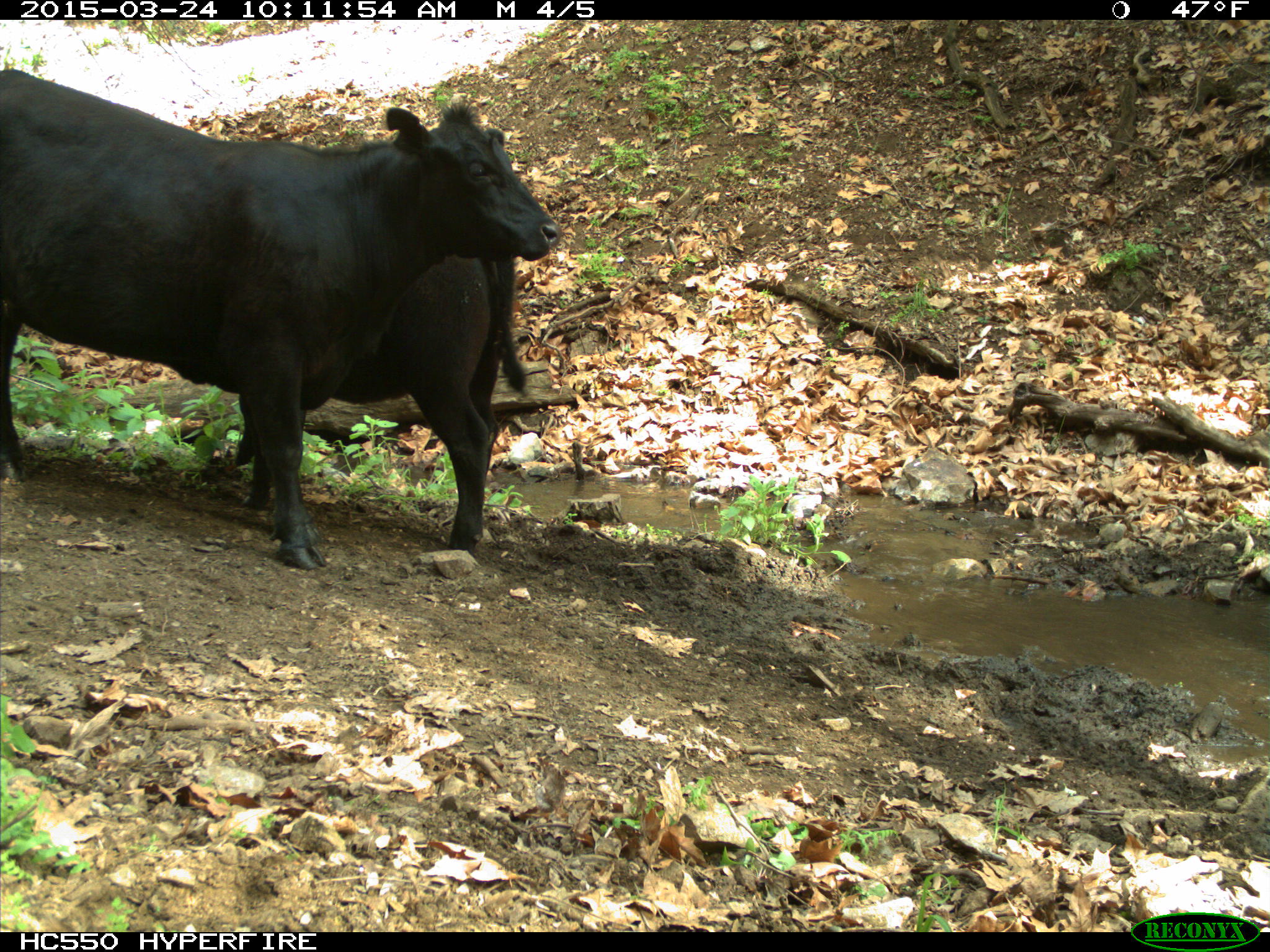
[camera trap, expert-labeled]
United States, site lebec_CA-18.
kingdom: Animalia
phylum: Chordata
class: Mammalia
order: Artiodactyla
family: Bovidae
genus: Bos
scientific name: Bos taurus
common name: domestic cow